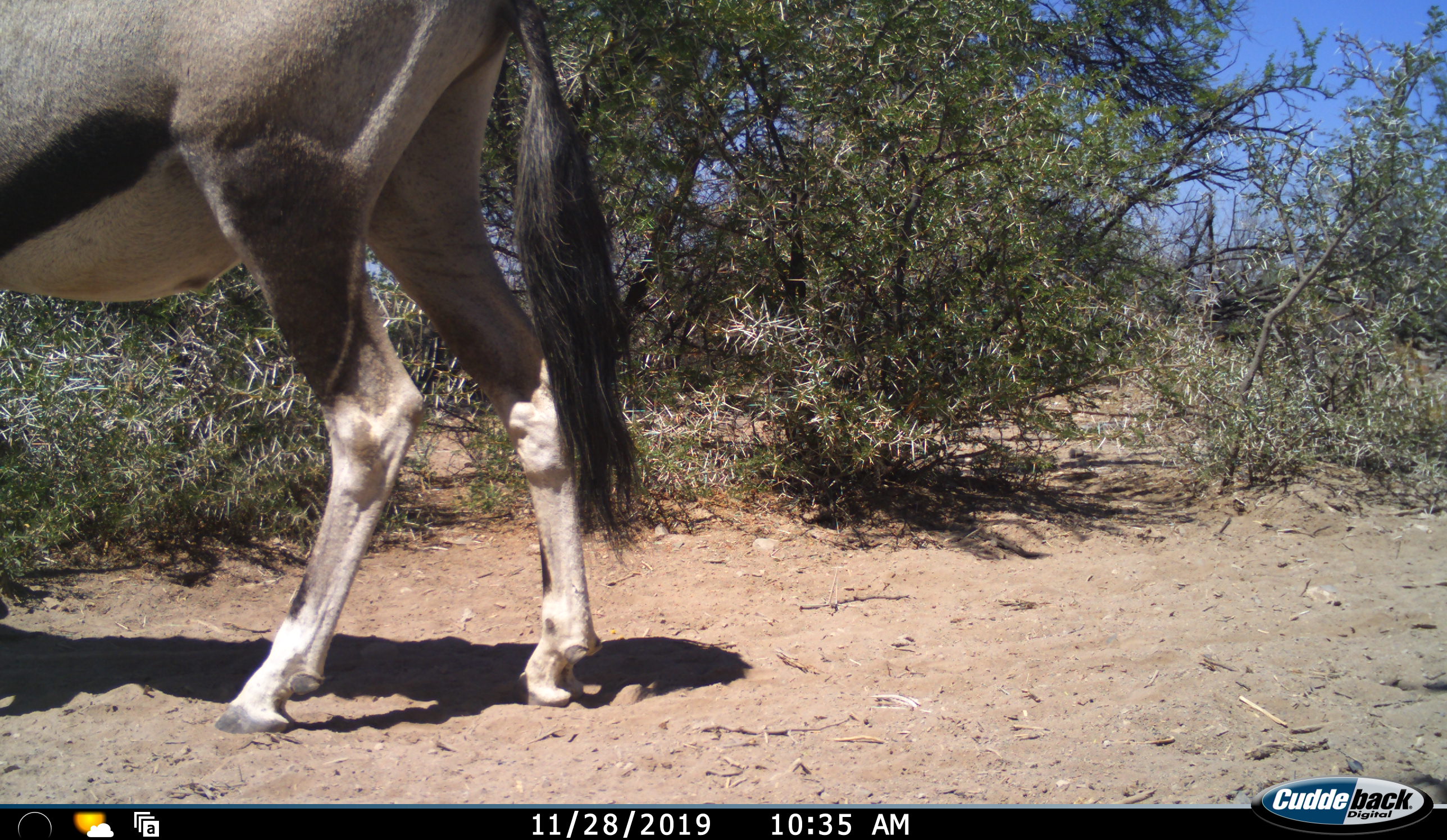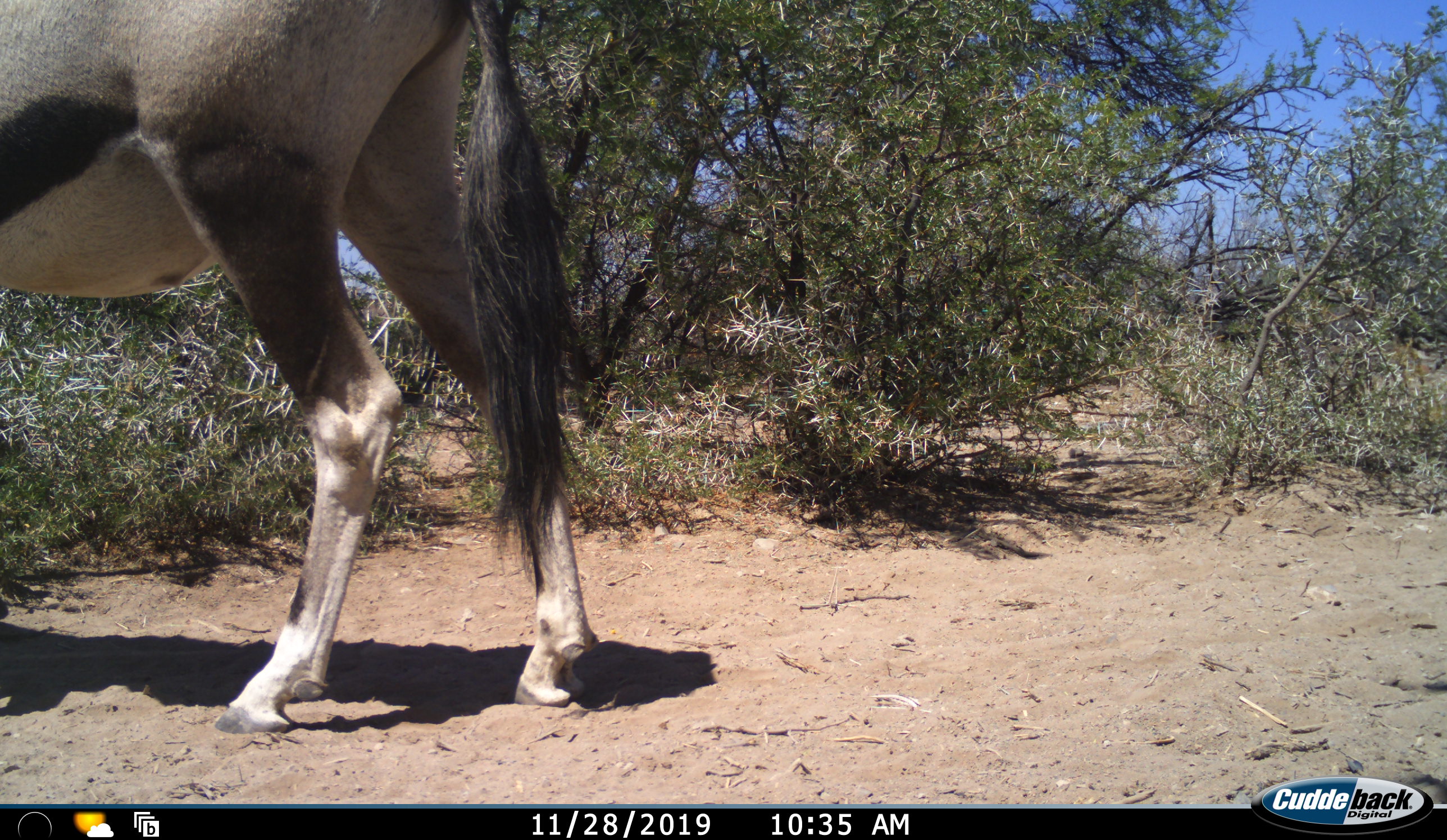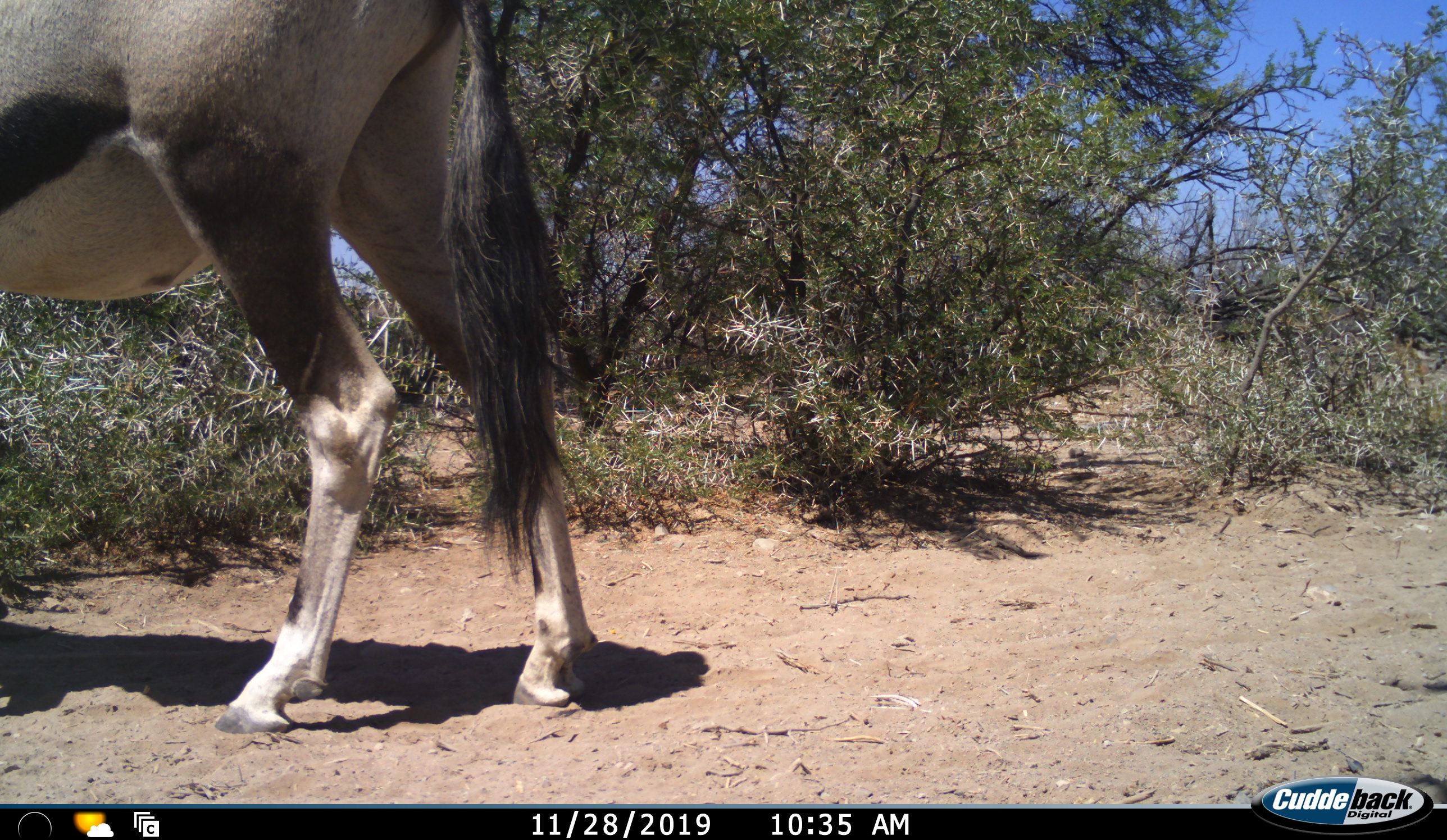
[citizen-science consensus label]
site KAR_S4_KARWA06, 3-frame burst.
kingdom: Animalia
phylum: Chordata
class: Mammalia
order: Artiodactyla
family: Bovidae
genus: Oryx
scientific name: Oryx gazella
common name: gemsbok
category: oryx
Oryx (gemsbok) (Oryx gazella), count 1. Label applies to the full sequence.